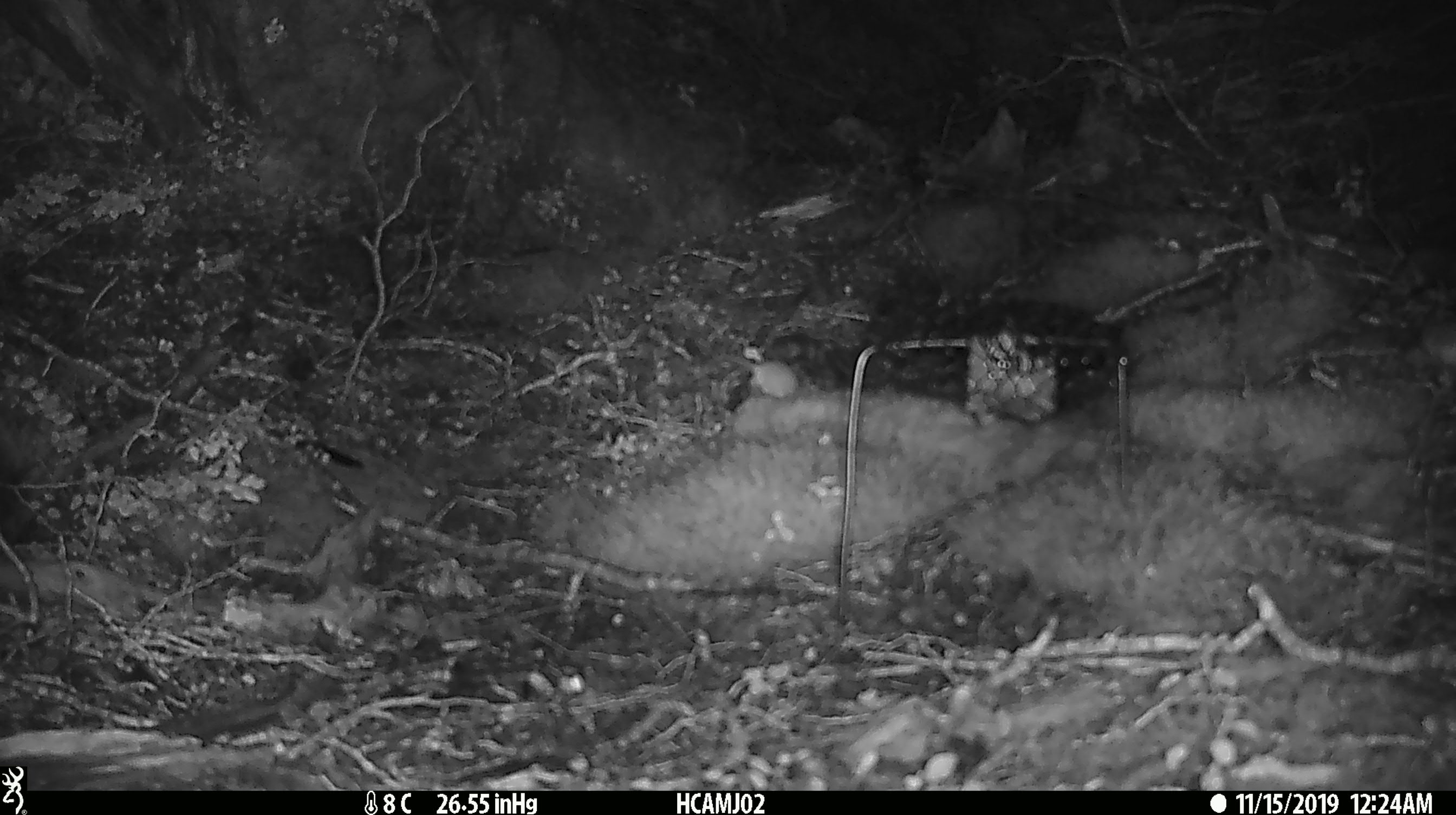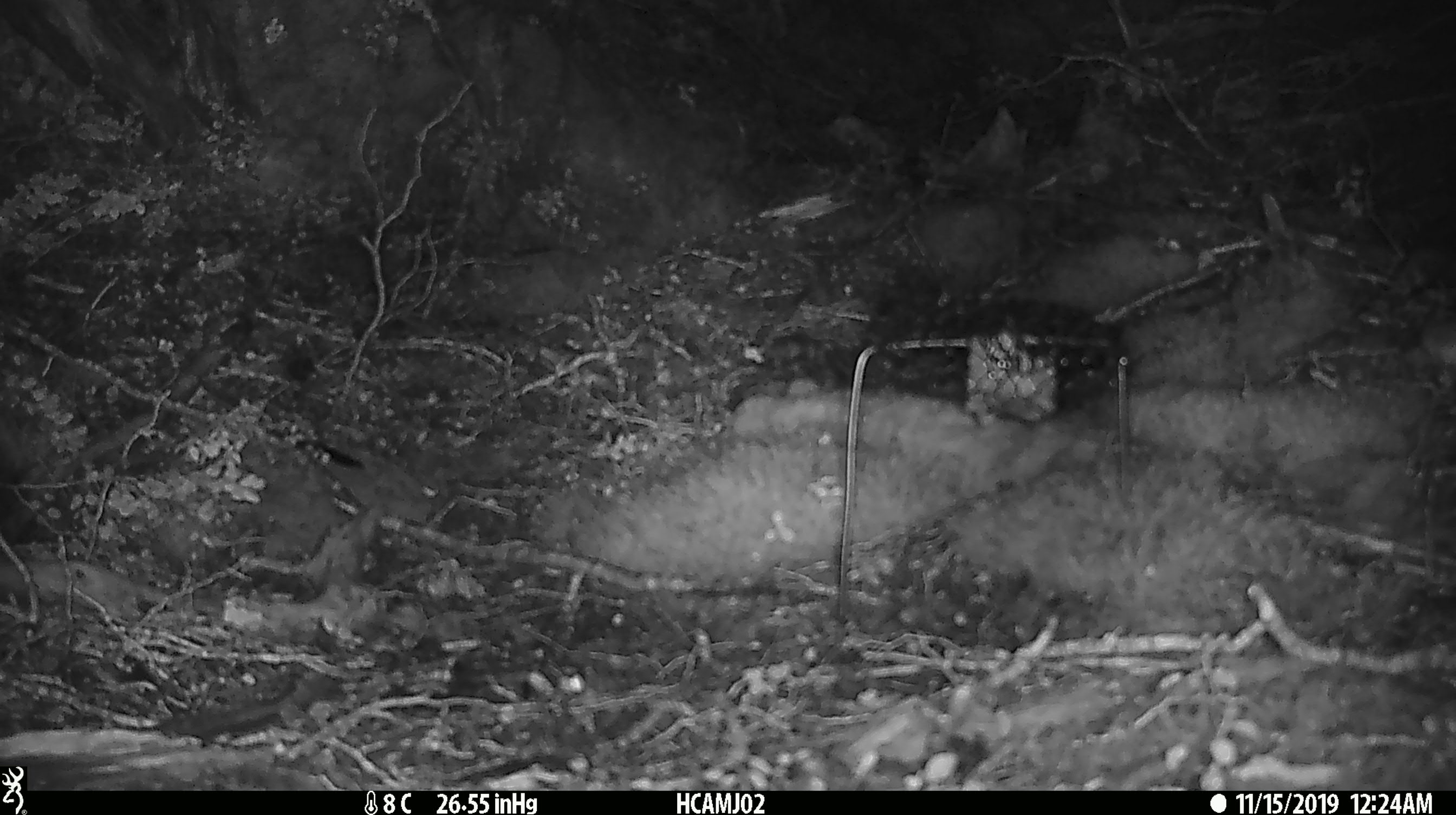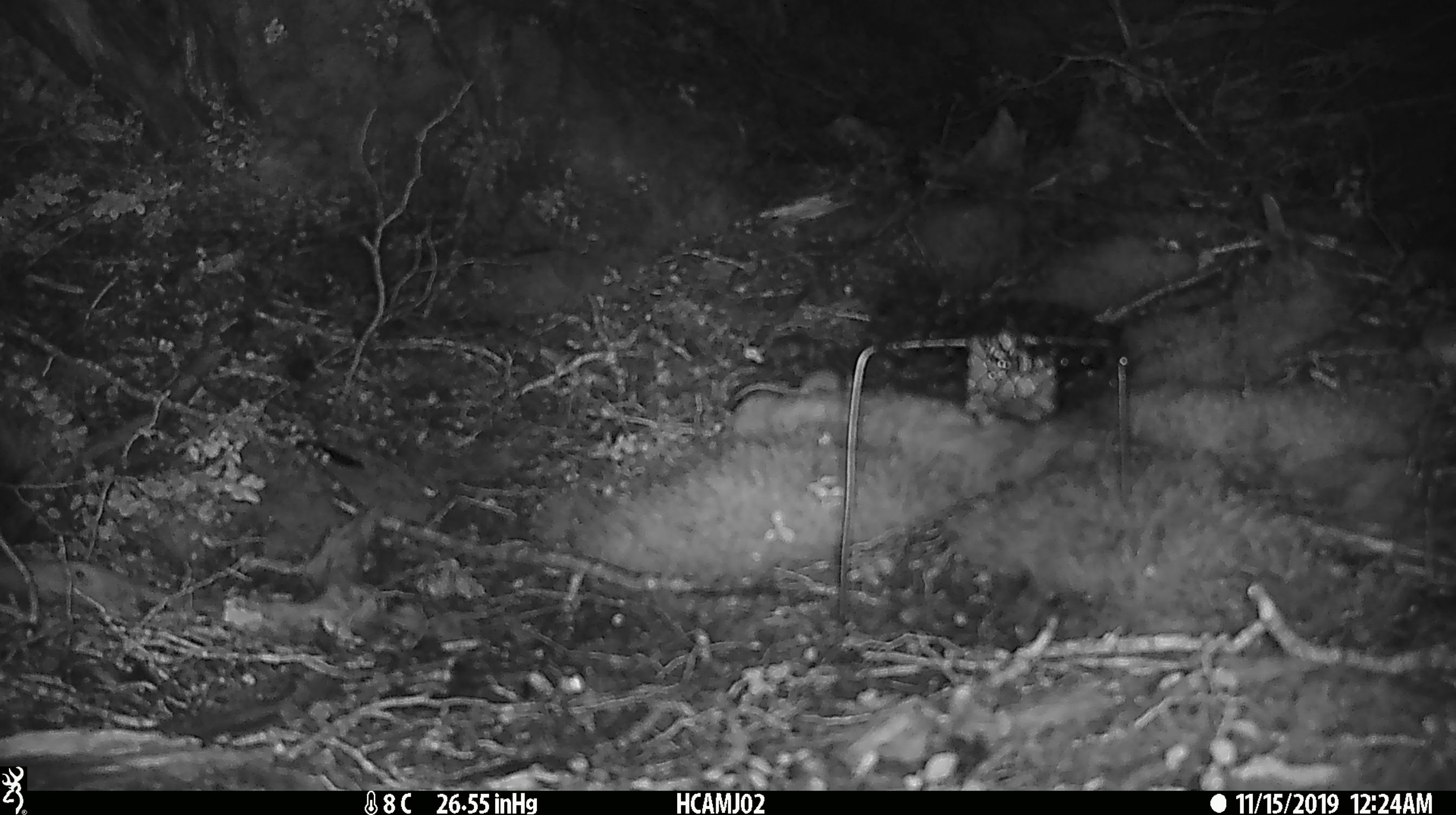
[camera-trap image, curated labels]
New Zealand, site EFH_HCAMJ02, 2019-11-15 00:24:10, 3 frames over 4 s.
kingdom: Animalia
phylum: Chordata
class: Mammalia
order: Rodentia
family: Muridae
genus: Mus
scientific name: Mus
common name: mouse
Mouse (Mus).